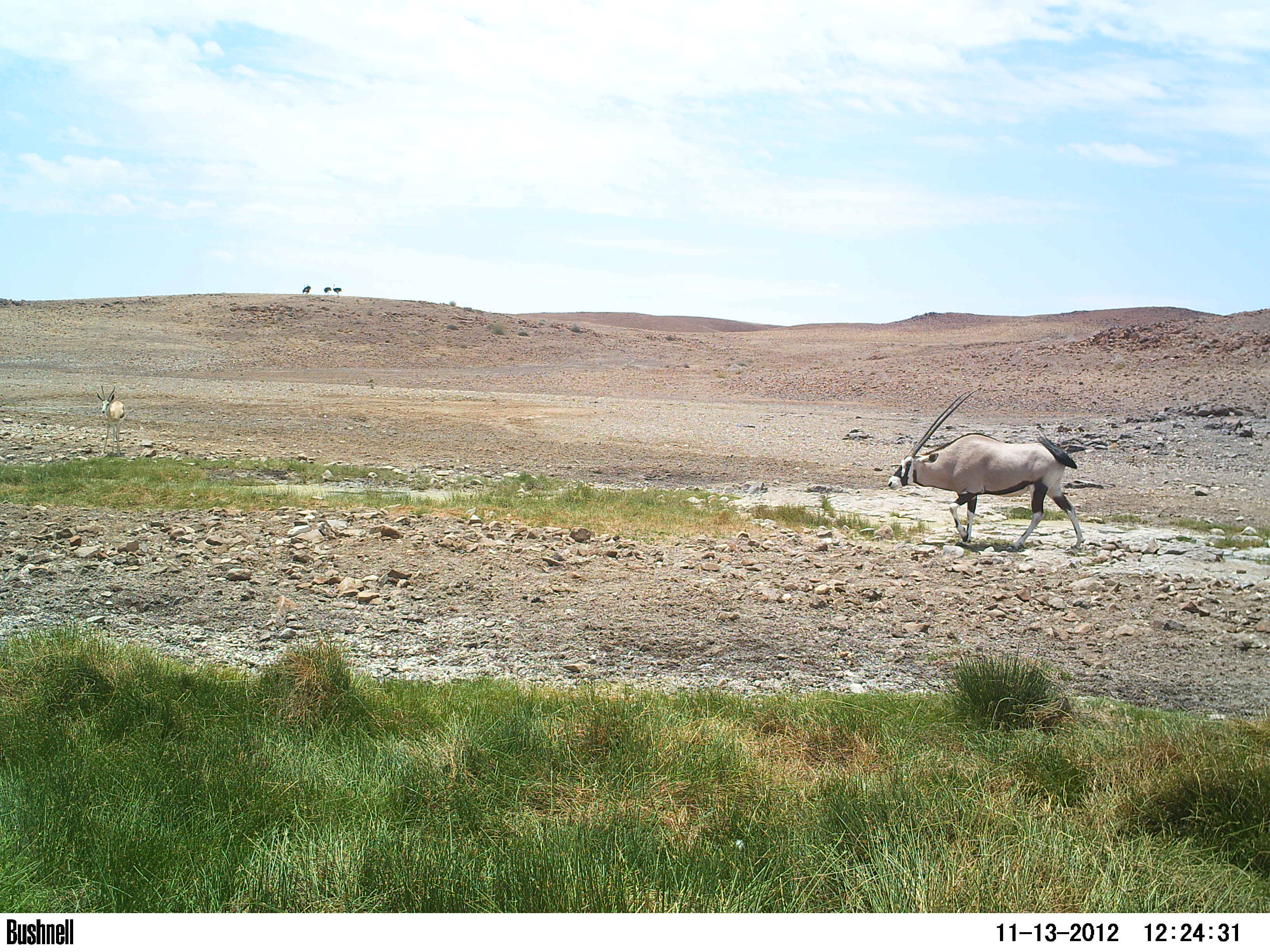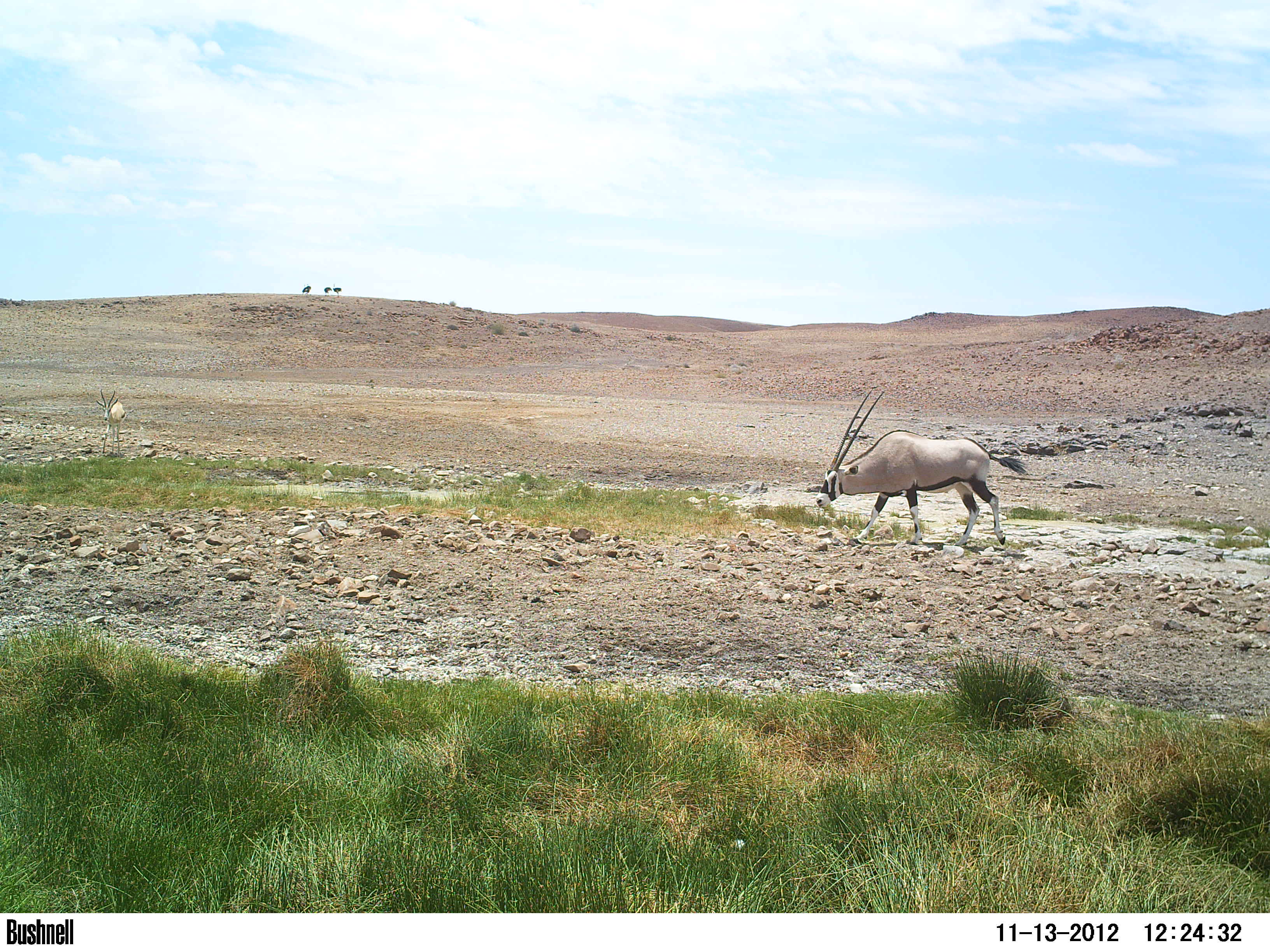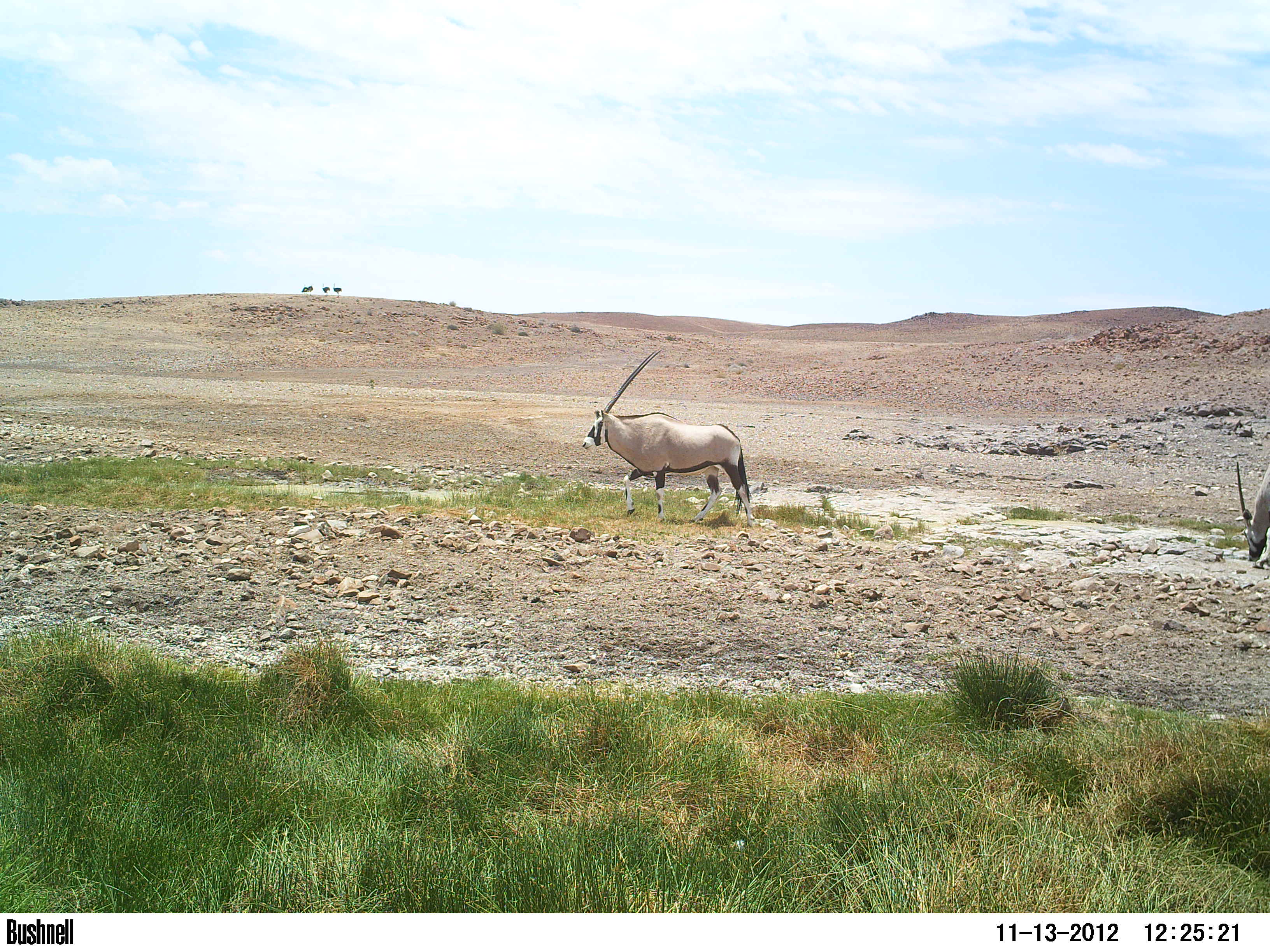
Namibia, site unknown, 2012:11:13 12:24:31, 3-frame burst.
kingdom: Animalia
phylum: Chordata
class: Mammalia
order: Artiodactyla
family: Bovidae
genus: Oryx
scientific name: Oryx gazella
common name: gemsbok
Oryx gazella (gemsbok).